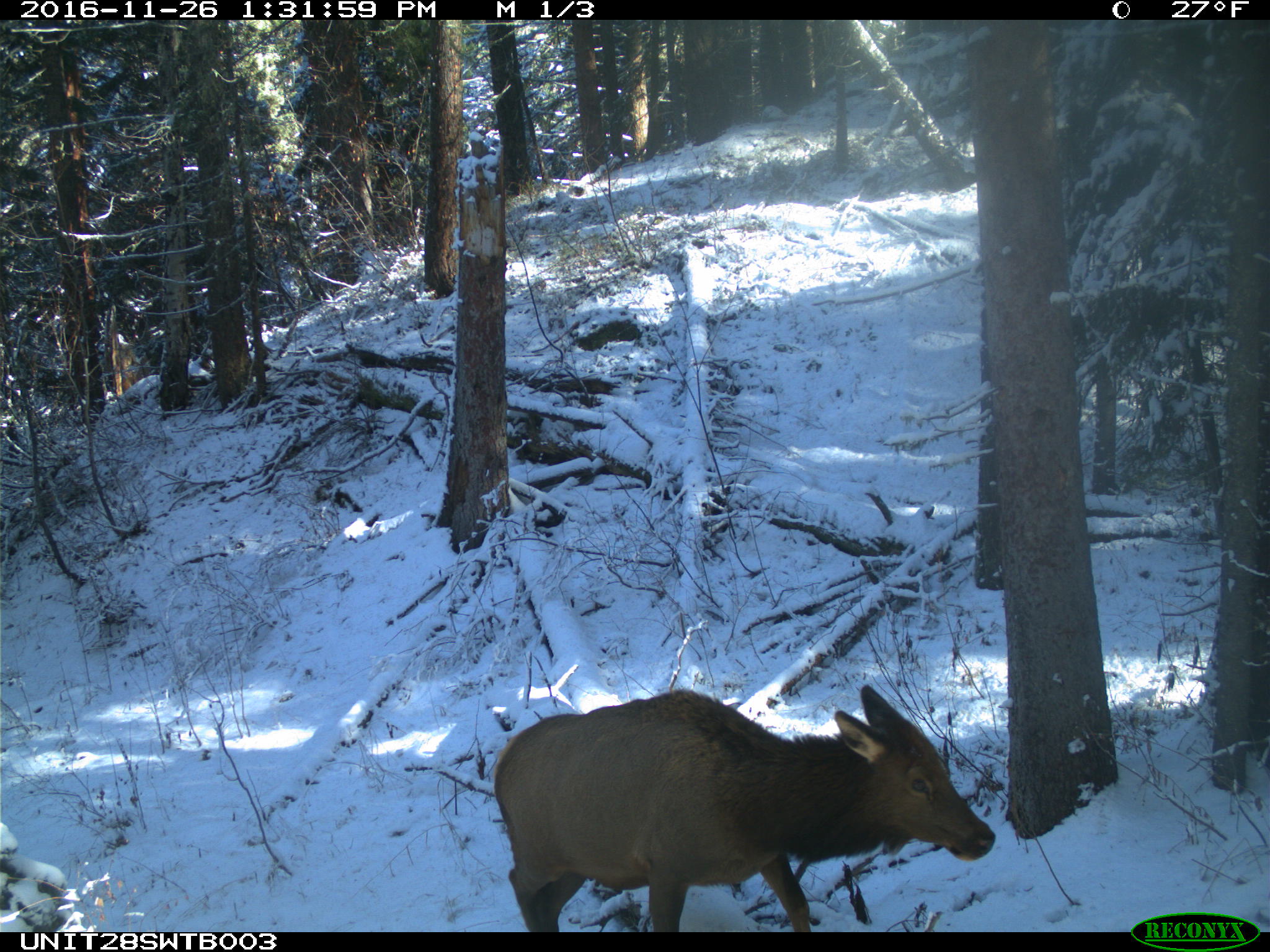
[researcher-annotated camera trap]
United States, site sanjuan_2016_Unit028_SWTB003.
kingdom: Animalia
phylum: Chordata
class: Mammalia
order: Artiodactyla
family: Cervidae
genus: Cervus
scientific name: Cervus elaphus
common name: red deer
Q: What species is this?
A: Cervus elaphus (red deer).